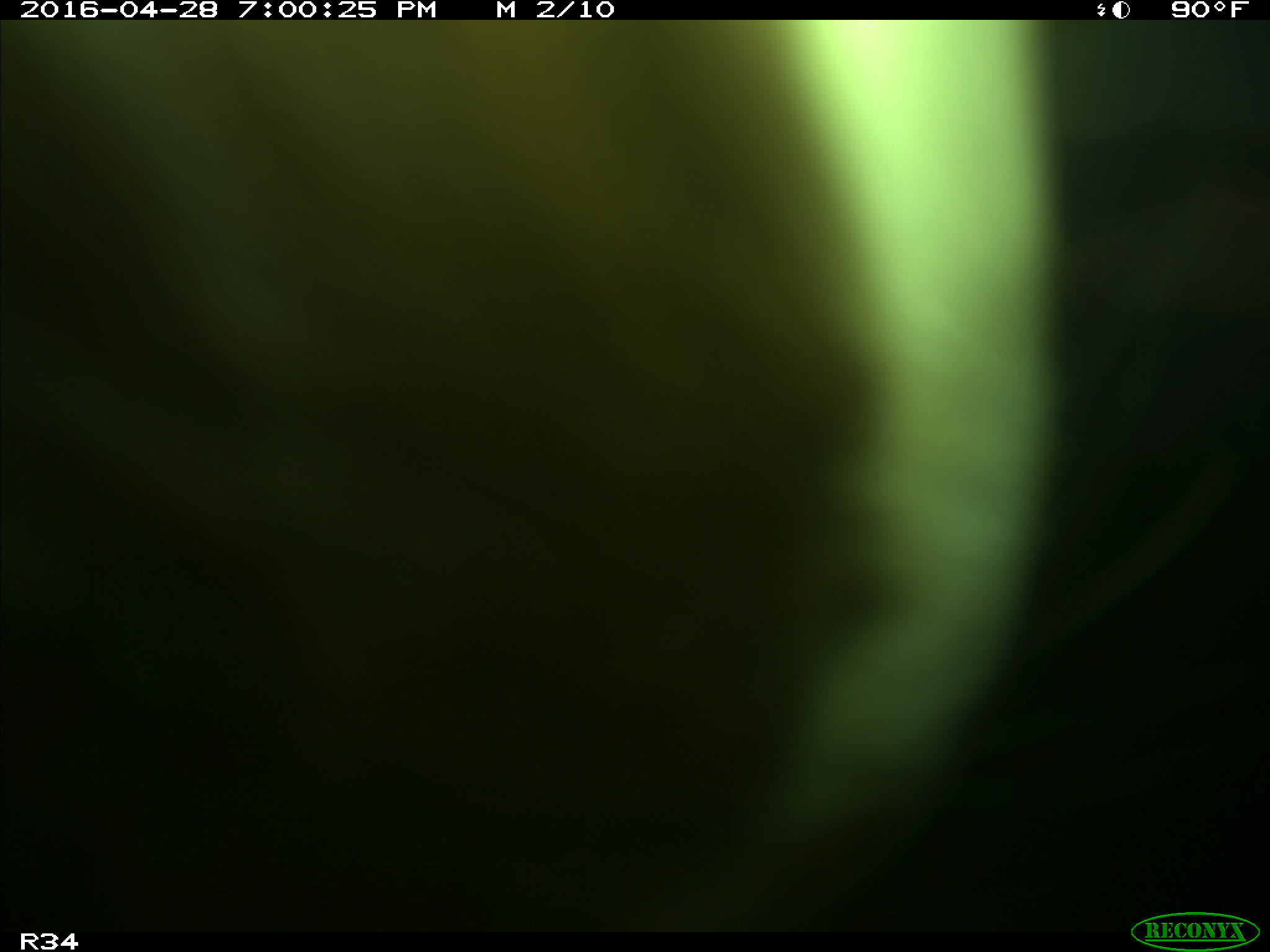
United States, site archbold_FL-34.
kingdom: Animalia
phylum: Chordata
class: Mammalia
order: Artiodactyla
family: Bovidae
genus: Bos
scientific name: Bos taurus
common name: domestic cow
Bos taurus (domestic cow).